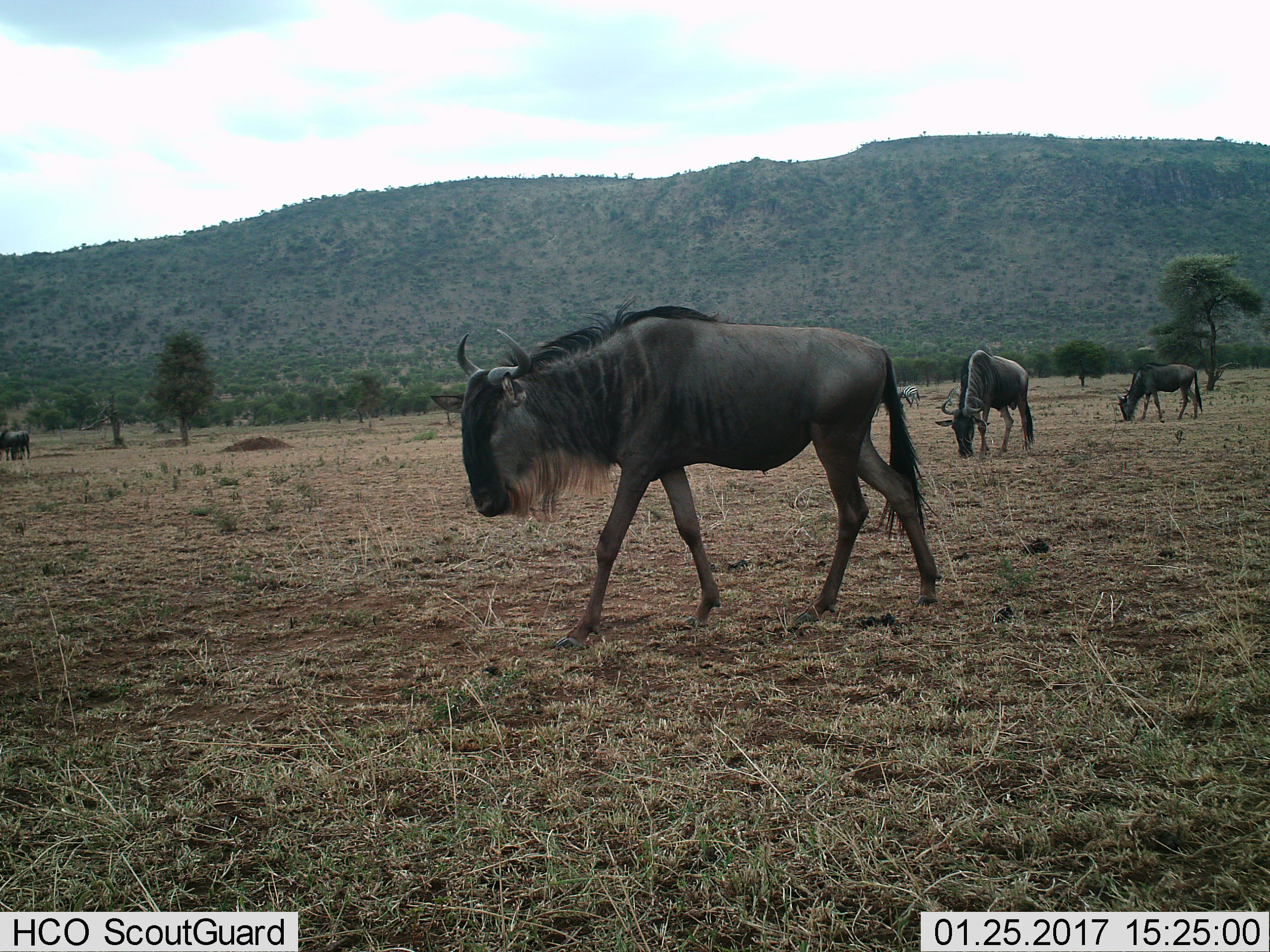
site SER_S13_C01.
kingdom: Animalia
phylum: Chordata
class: Mammalia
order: Artiodactyla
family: Bovidae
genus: Connochaetes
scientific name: Connochaetes taurinus taurinus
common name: blue wildebeest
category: wildebeestblue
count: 4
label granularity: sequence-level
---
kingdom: Animalia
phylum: Chordata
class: Mammalia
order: Perissodactyla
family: Equidae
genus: Equus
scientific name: Equus quagga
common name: plains zebra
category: zebraplains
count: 1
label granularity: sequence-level